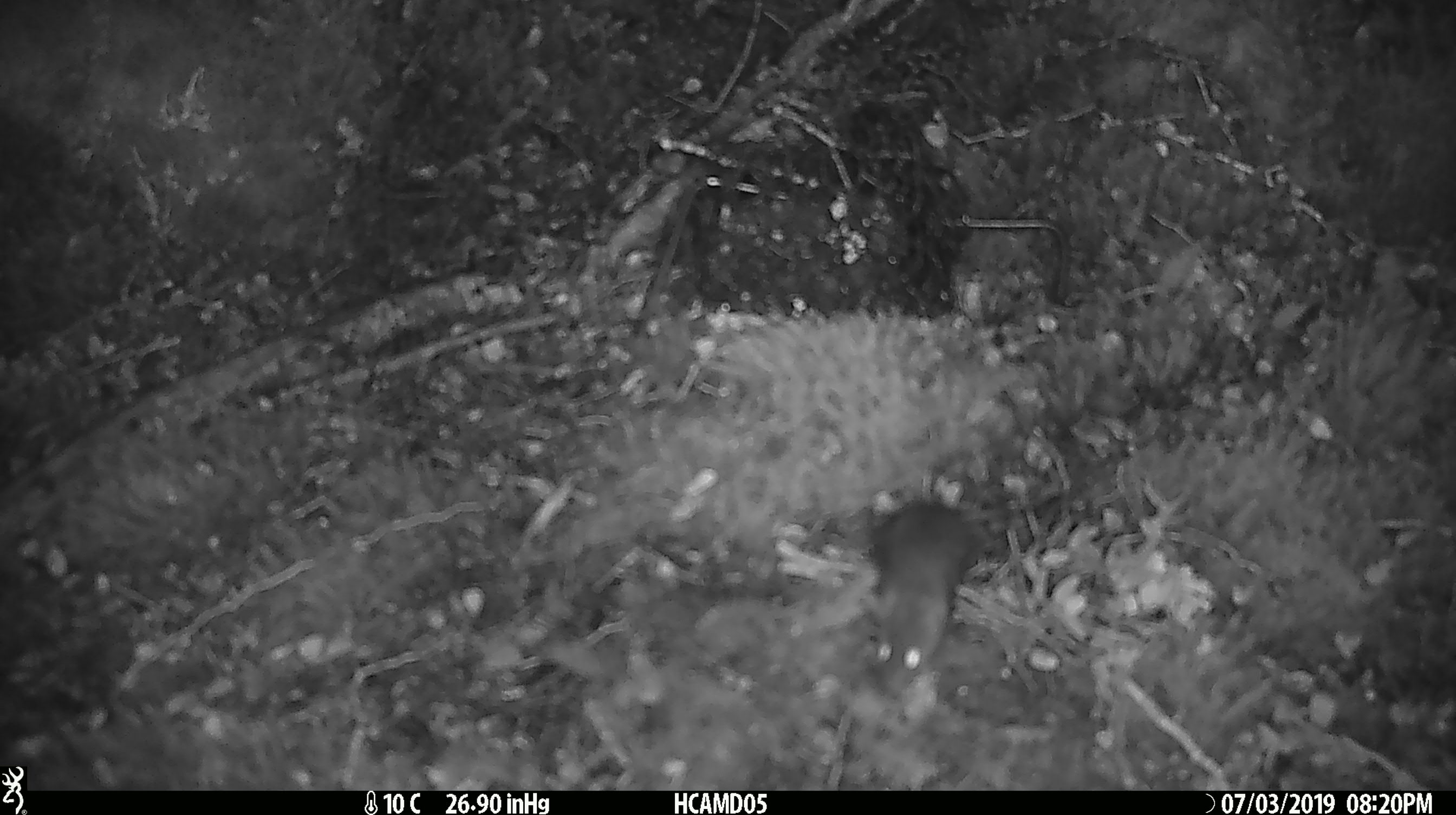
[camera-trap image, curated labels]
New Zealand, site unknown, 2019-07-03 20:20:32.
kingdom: Animalia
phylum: Chordata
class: Mammalia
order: Rodentia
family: Muridae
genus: Mus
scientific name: Mus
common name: mouse